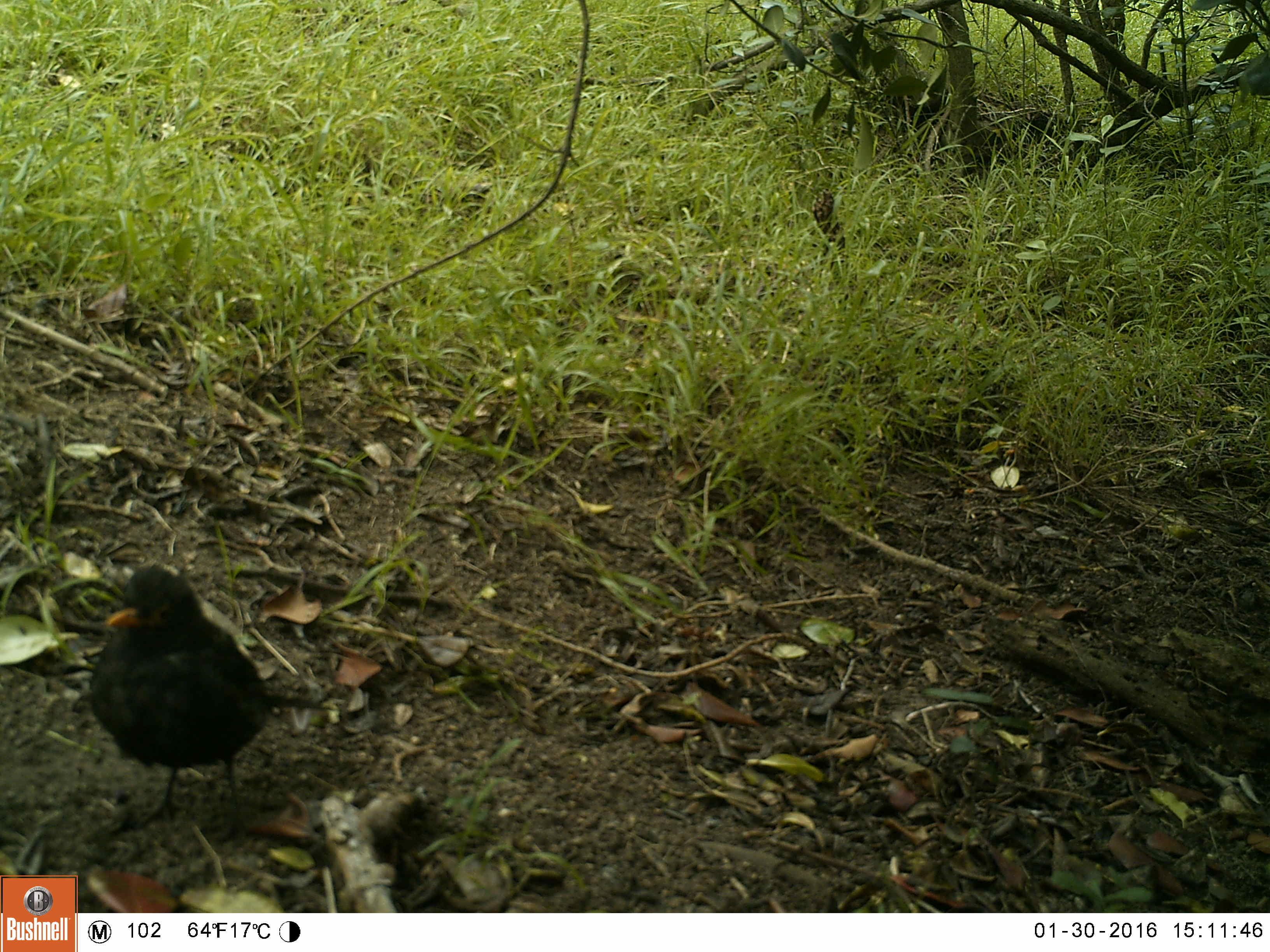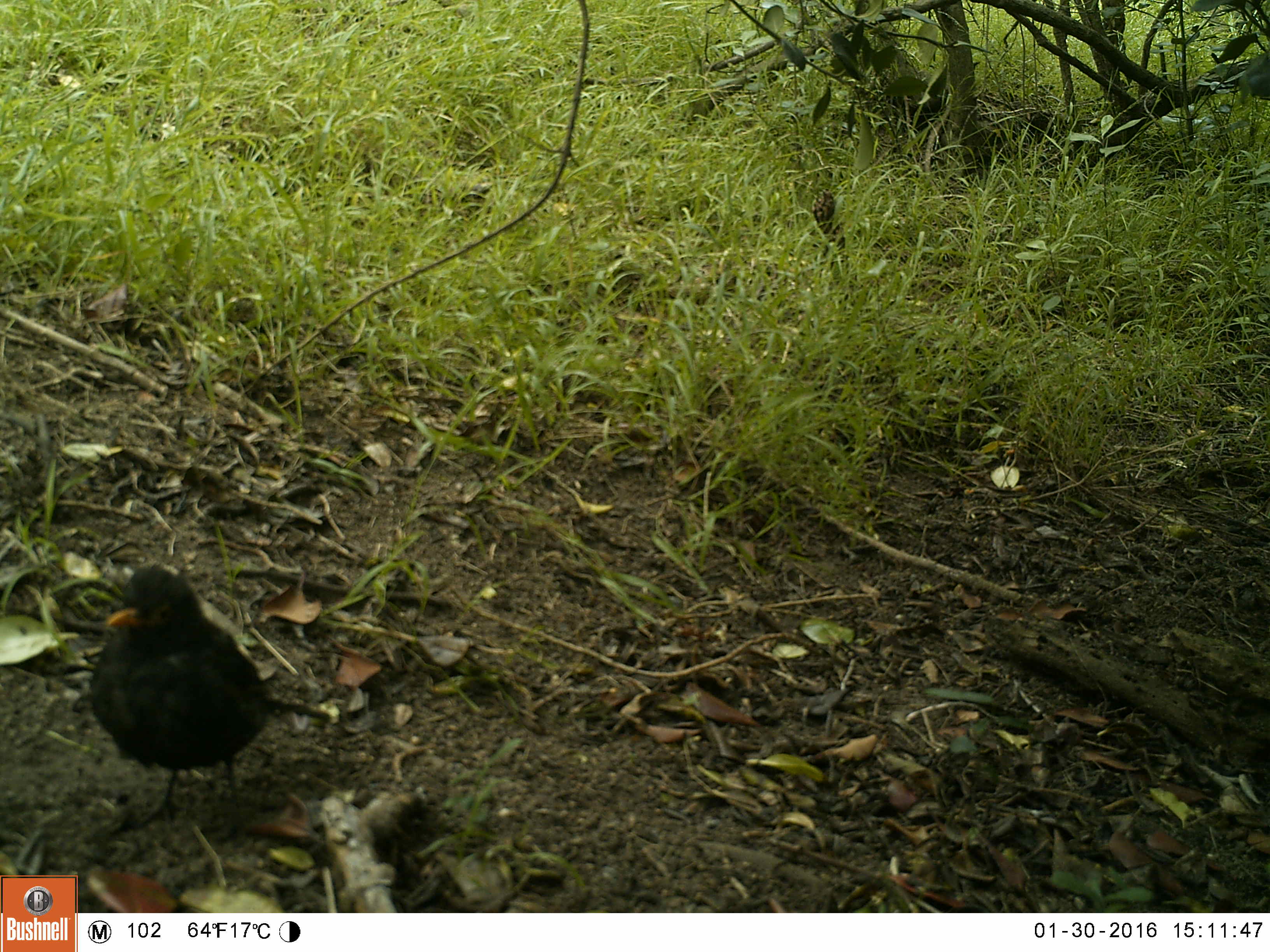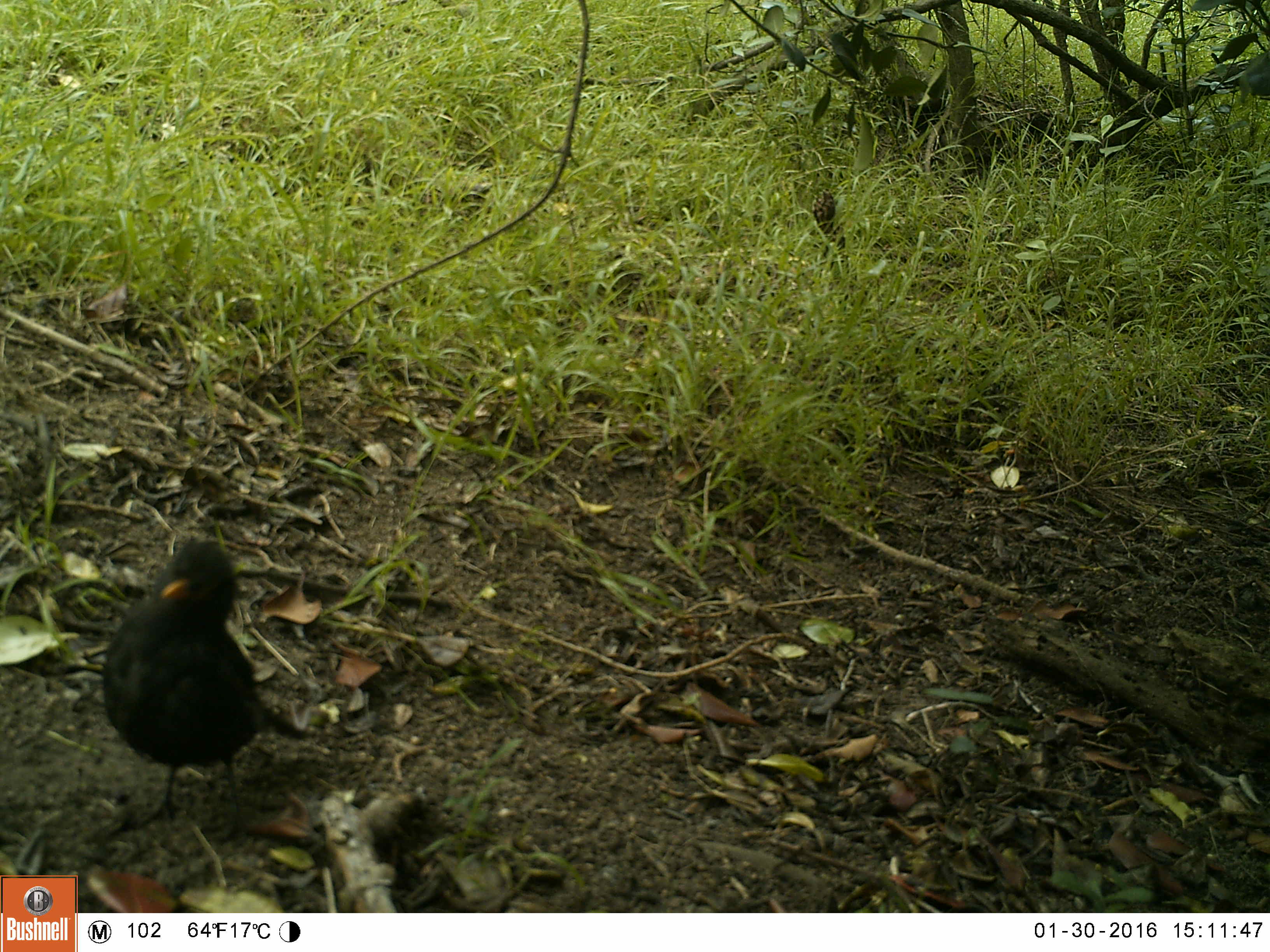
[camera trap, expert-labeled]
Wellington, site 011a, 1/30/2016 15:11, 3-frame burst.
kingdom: Animalia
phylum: Chordata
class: Aves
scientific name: Aves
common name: bird